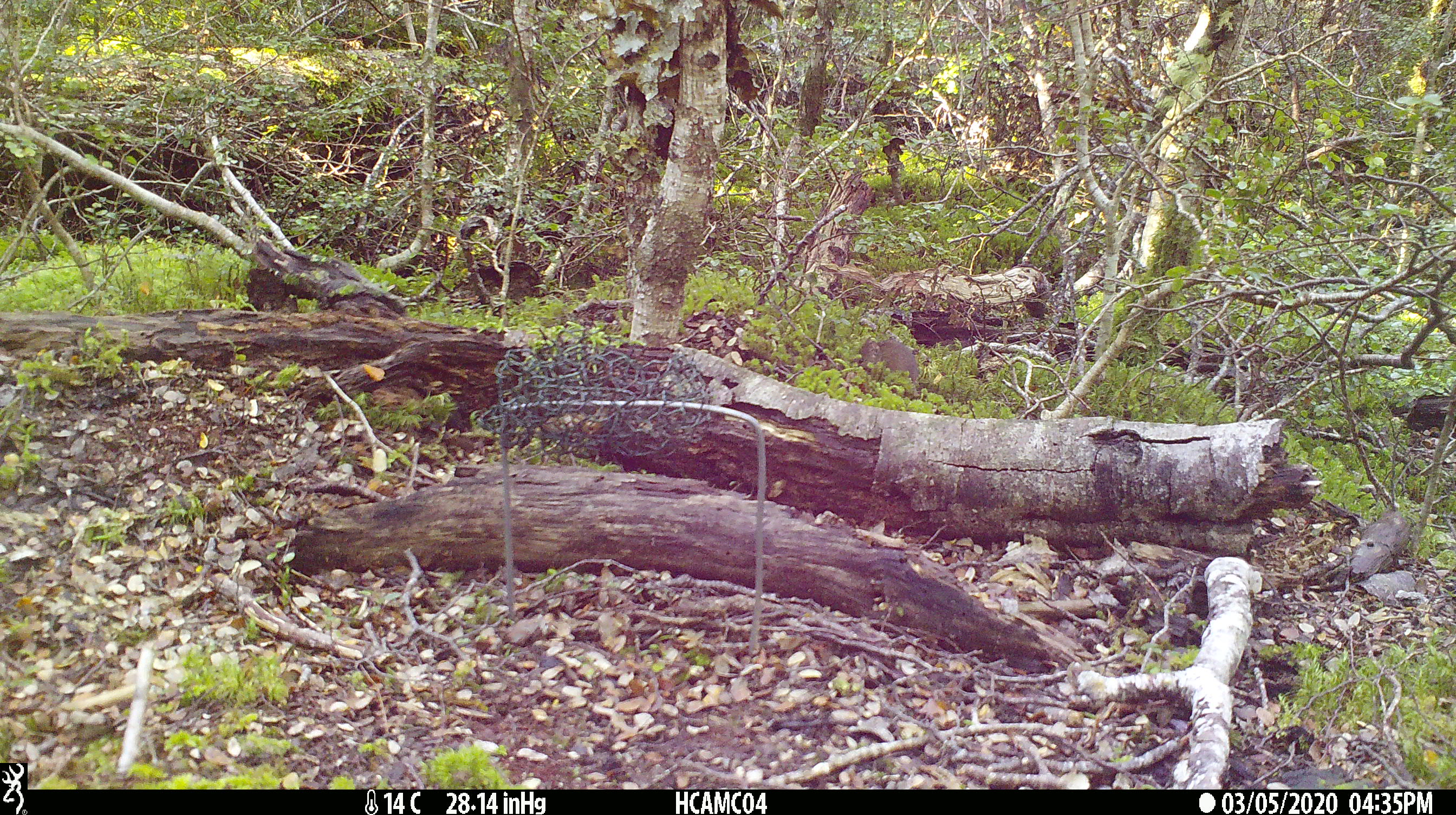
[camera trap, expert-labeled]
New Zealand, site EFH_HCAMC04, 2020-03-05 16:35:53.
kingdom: Animalia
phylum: Chordata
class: Mammalia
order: Rodentia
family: Muridae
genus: Mus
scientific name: Mus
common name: mouse